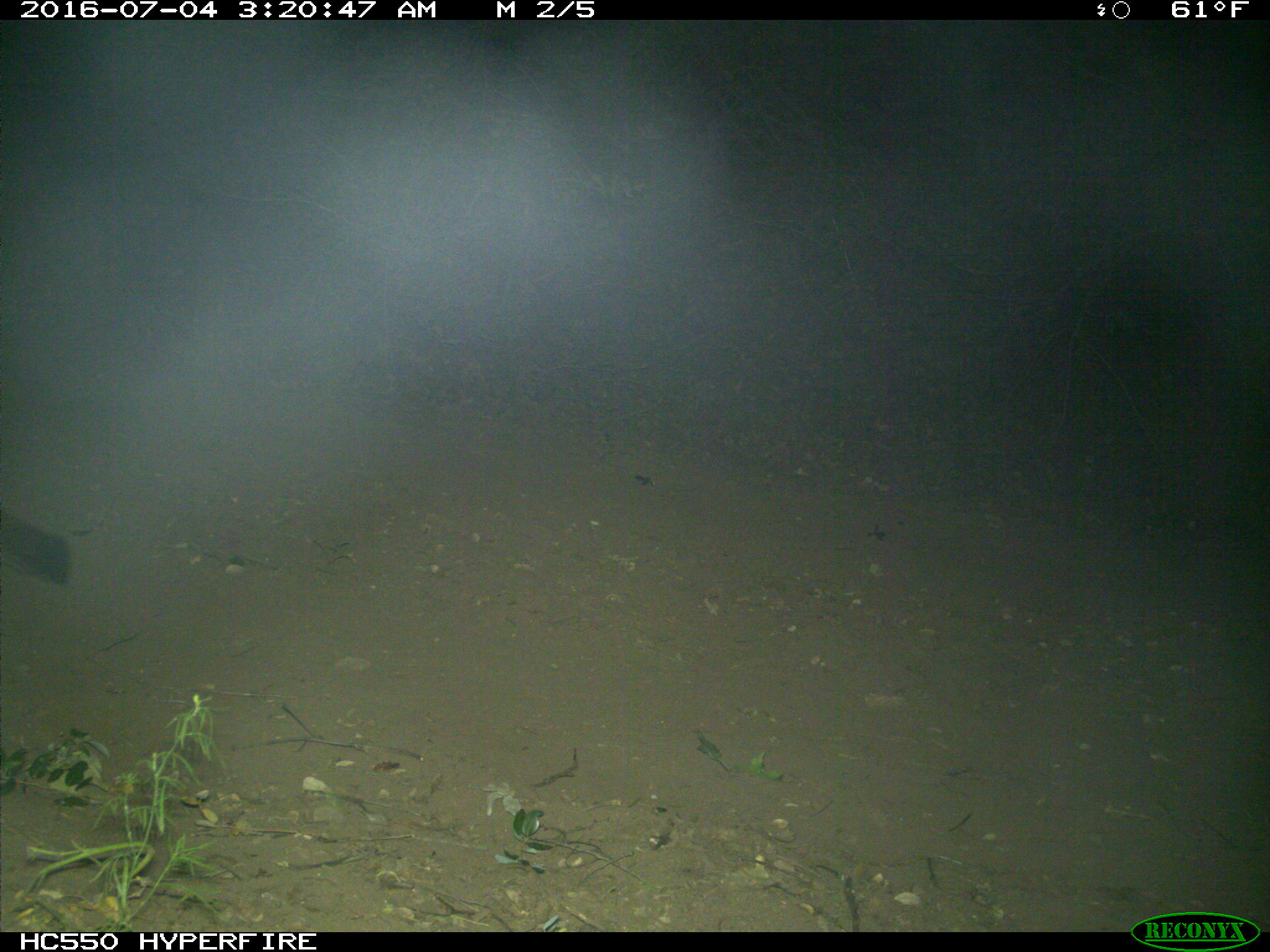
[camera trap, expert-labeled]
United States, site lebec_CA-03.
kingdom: Animalia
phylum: Chordata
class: Mammalia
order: Carnivora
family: Felidae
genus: Puma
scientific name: Puma concolor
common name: mountain lion